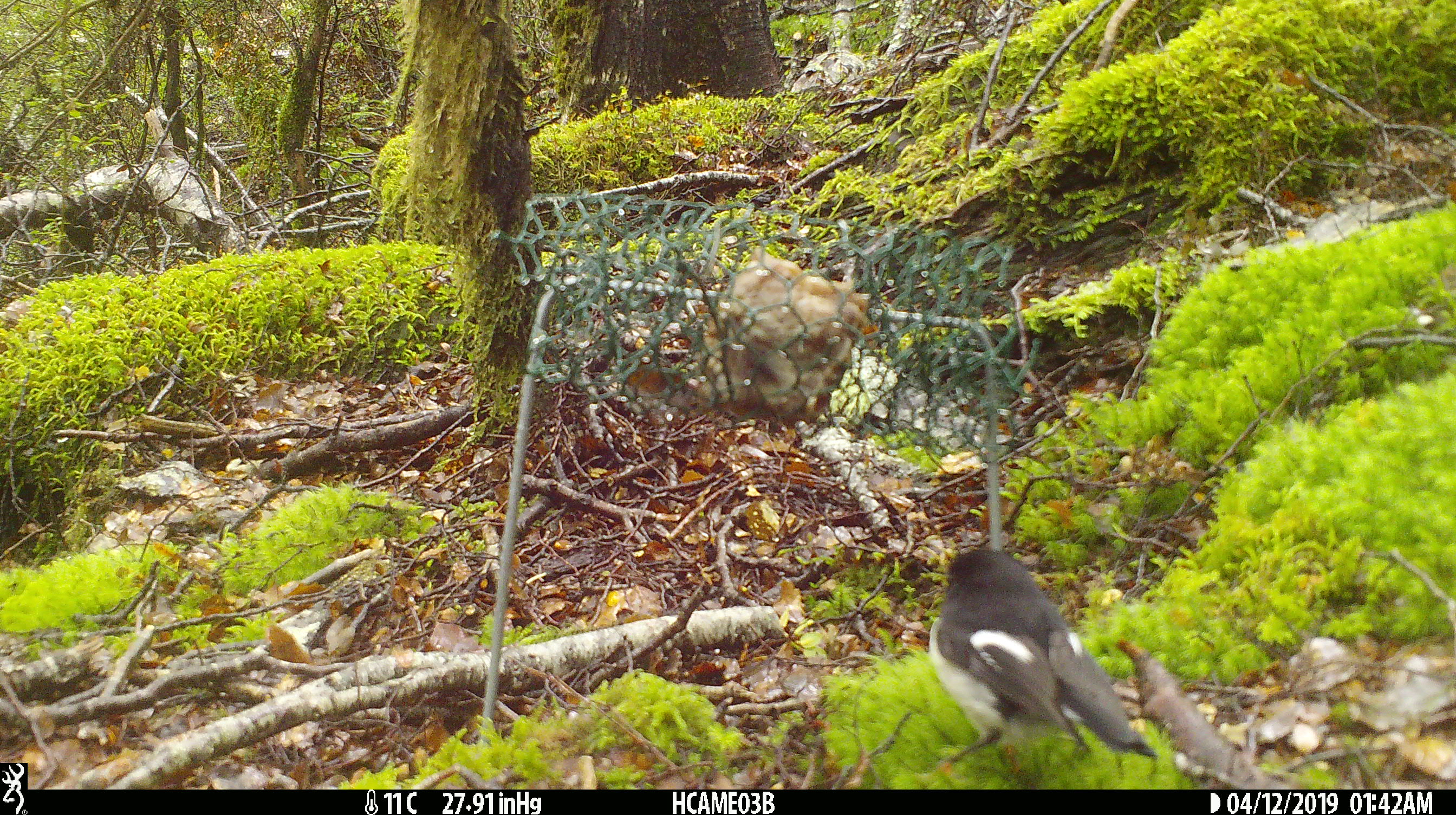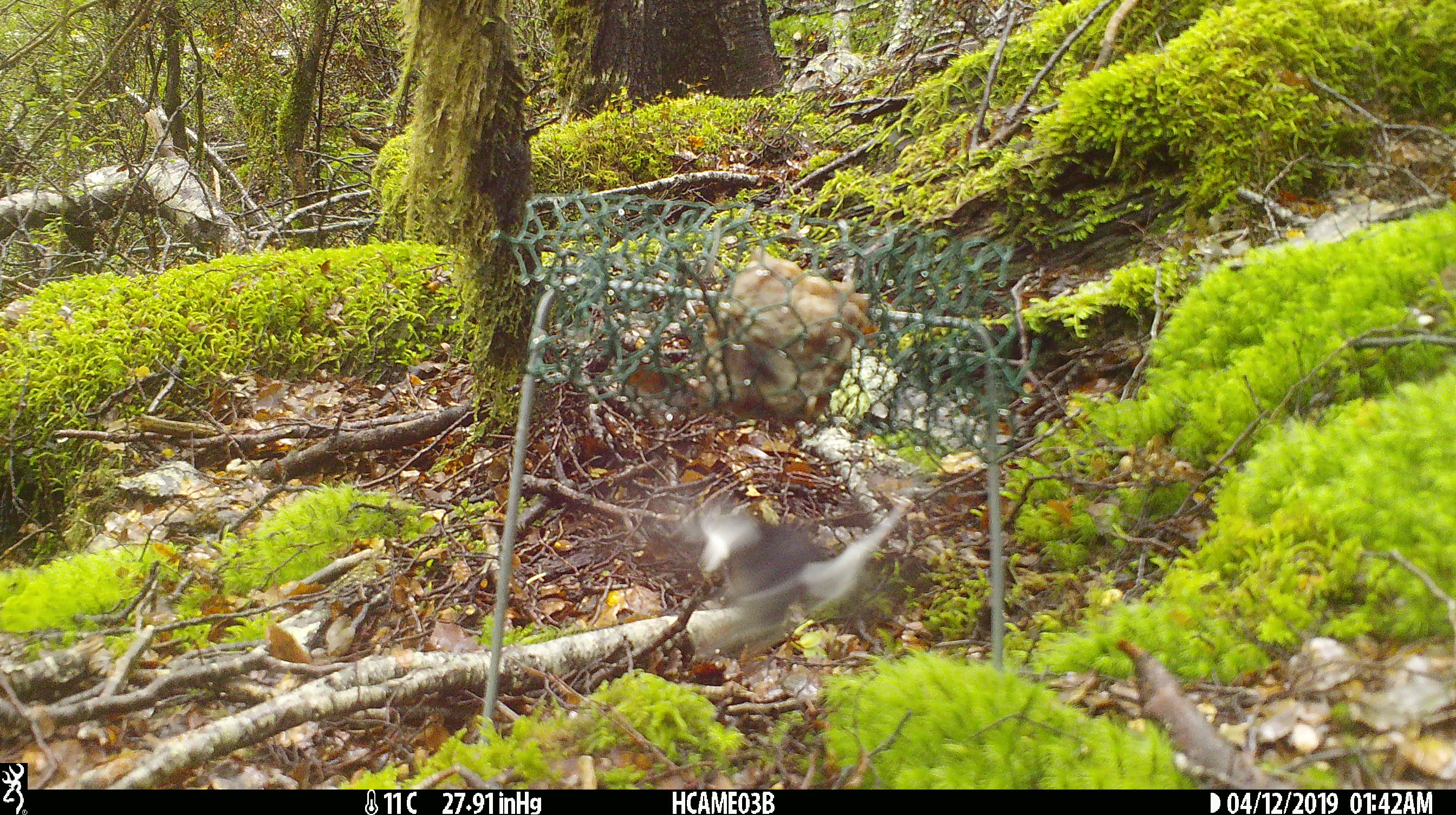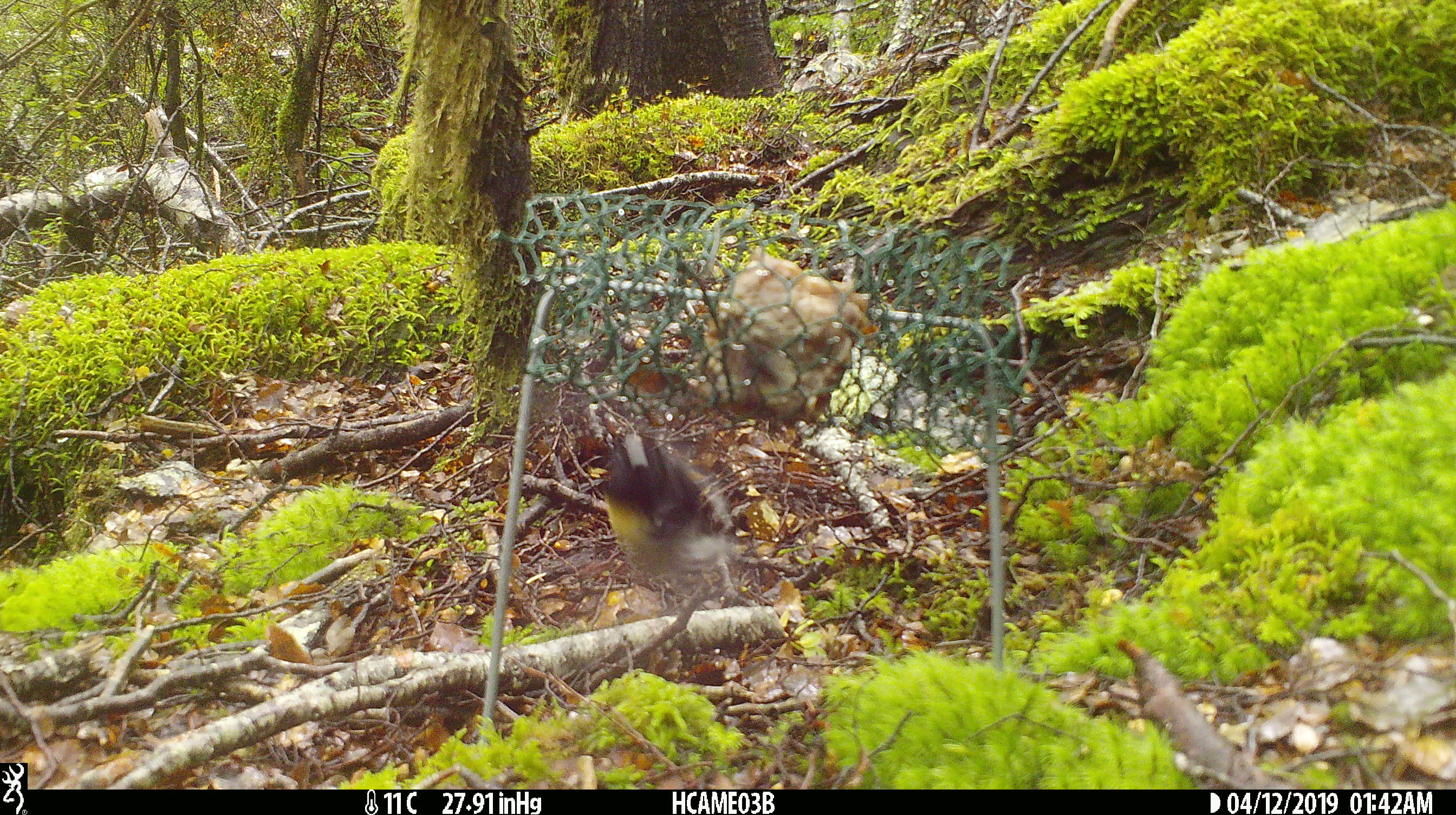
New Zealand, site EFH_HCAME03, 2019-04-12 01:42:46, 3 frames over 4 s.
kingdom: Animalia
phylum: Chordata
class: Aves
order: Passeriformes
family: Petroicidae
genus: Petroica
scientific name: Petroica macrocephala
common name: tomtit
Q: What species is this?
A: Tomtit (Petroica macrocephala).